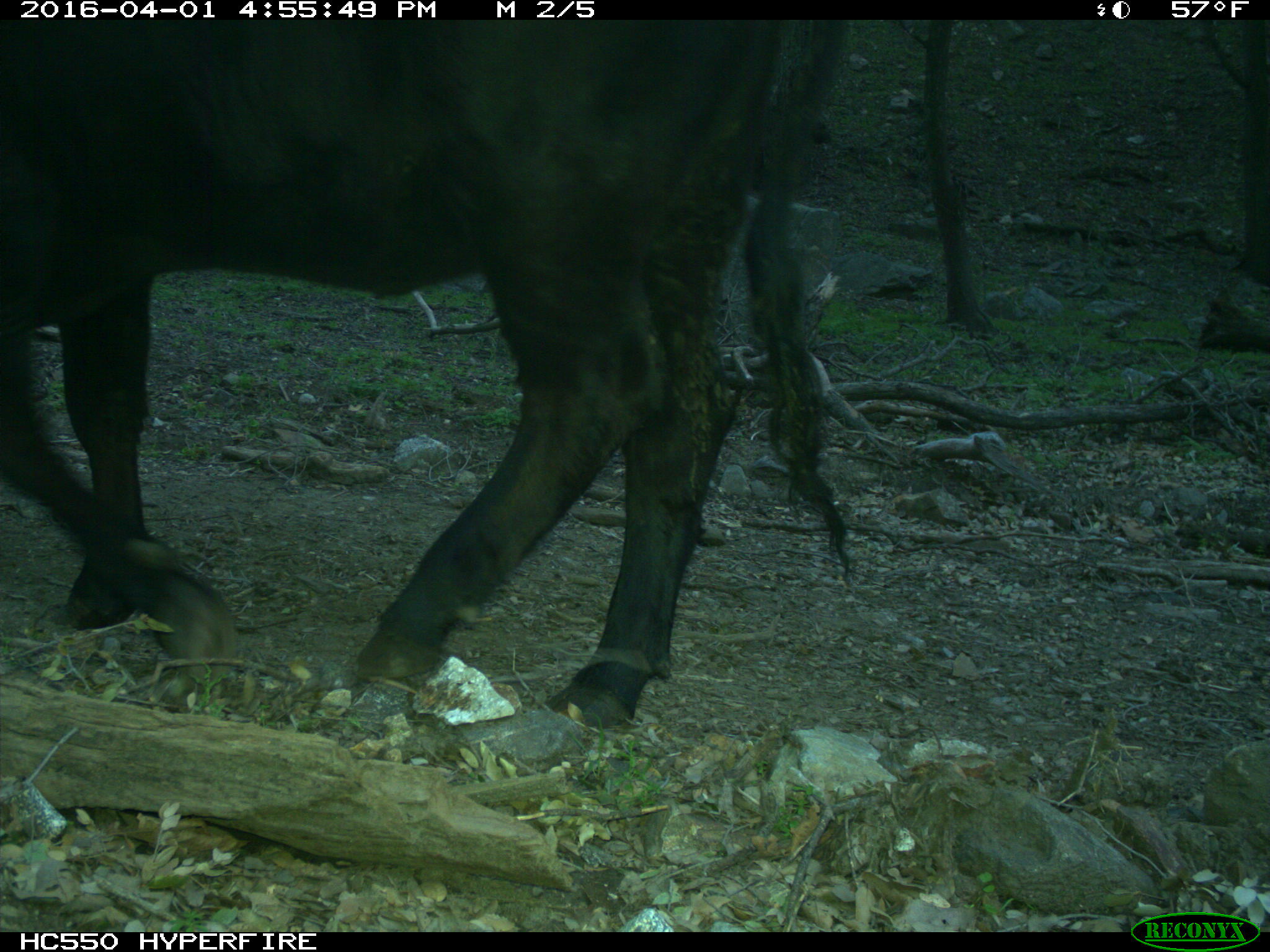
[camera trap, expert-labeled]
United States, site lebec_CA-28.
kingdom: Animalia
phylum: Chordata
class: Mammalia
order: Artiodactyla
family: Bovidae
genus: Bos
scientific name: Bos taurus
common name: domestic cow